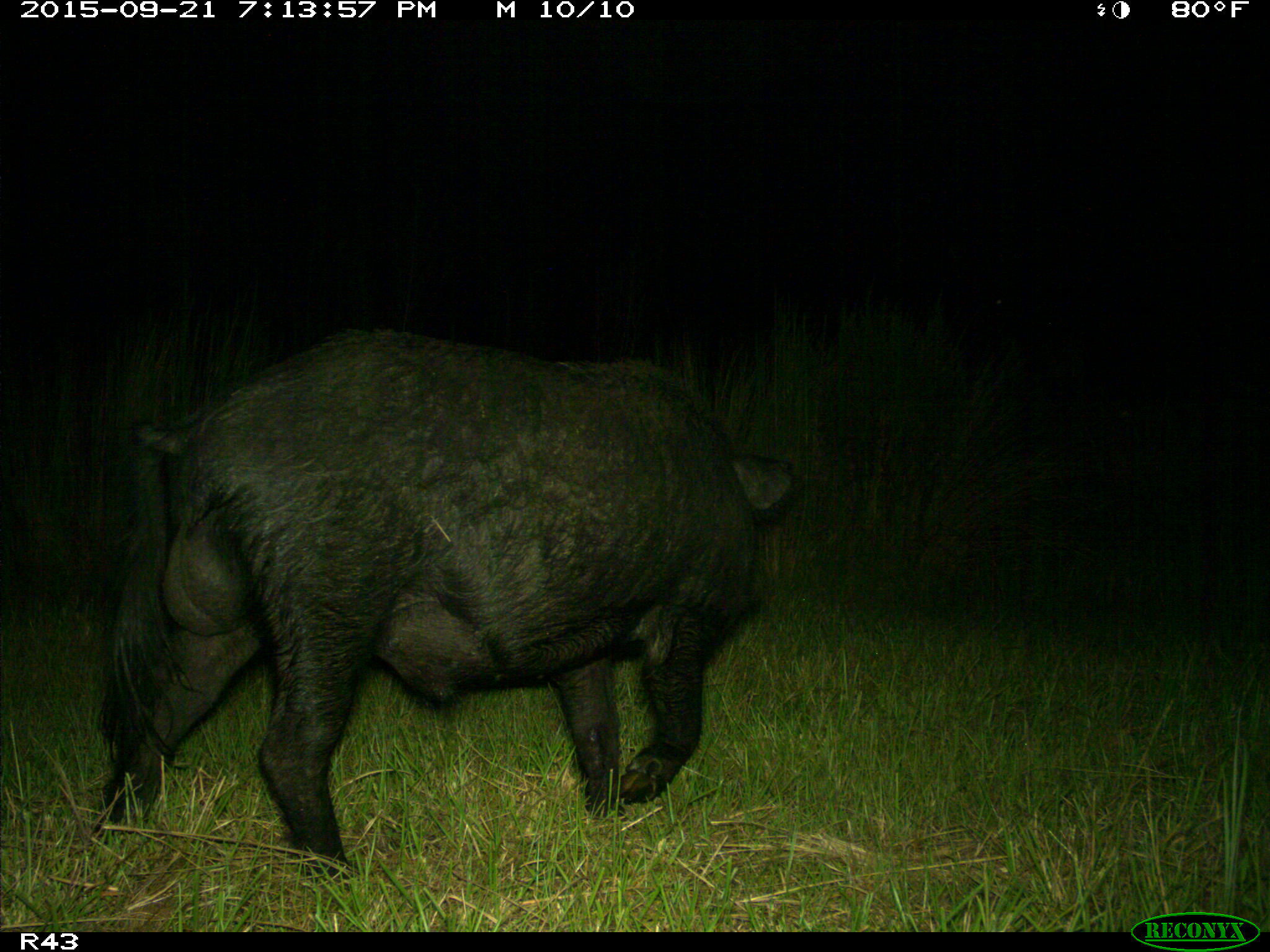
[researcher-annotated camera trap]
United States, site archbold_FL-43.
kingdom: Animalia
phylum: Chordata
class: Mammalia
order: Artiodactyla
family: Suidae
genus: Sus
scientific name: Sus scrofa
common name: wild boar